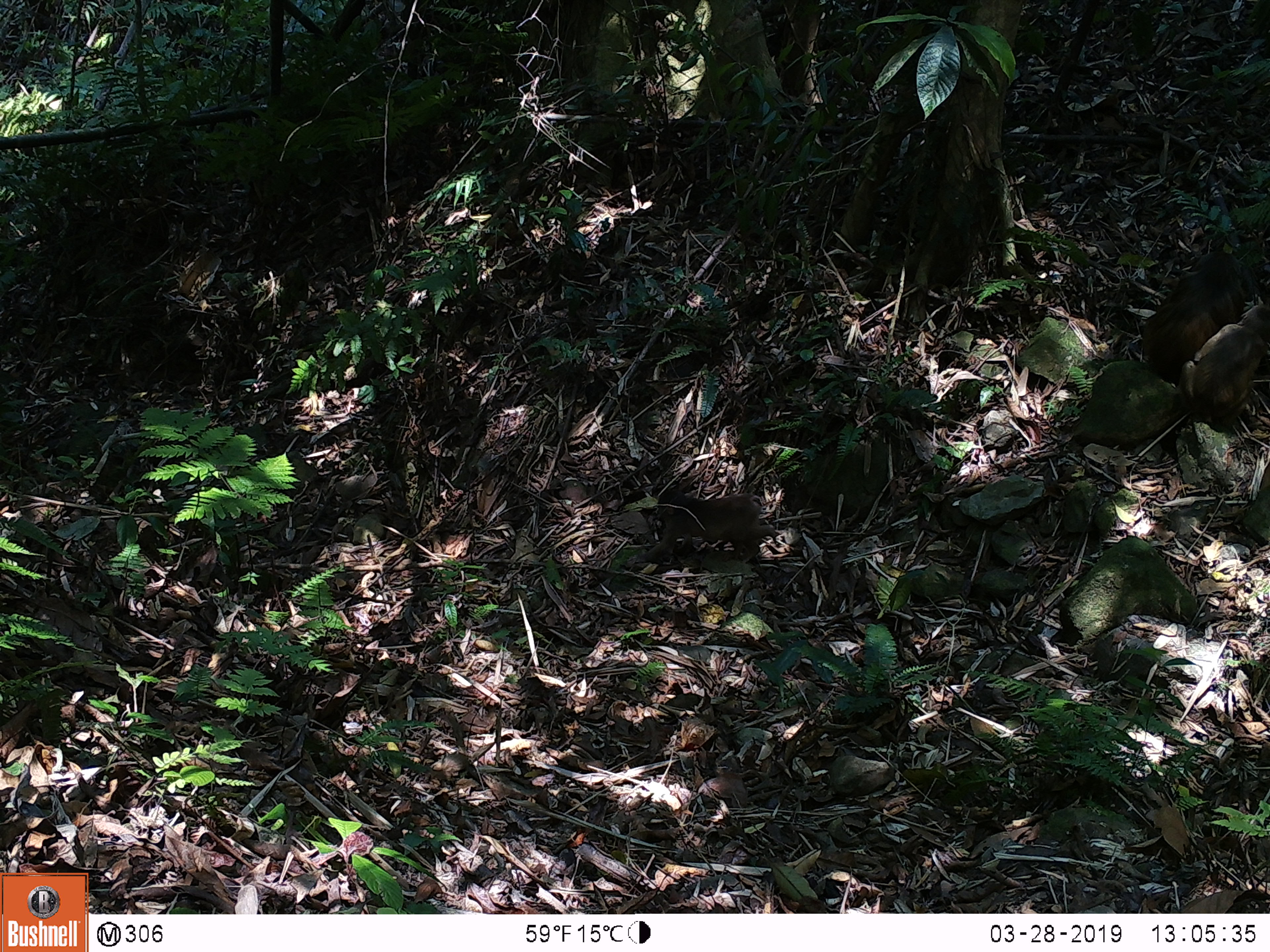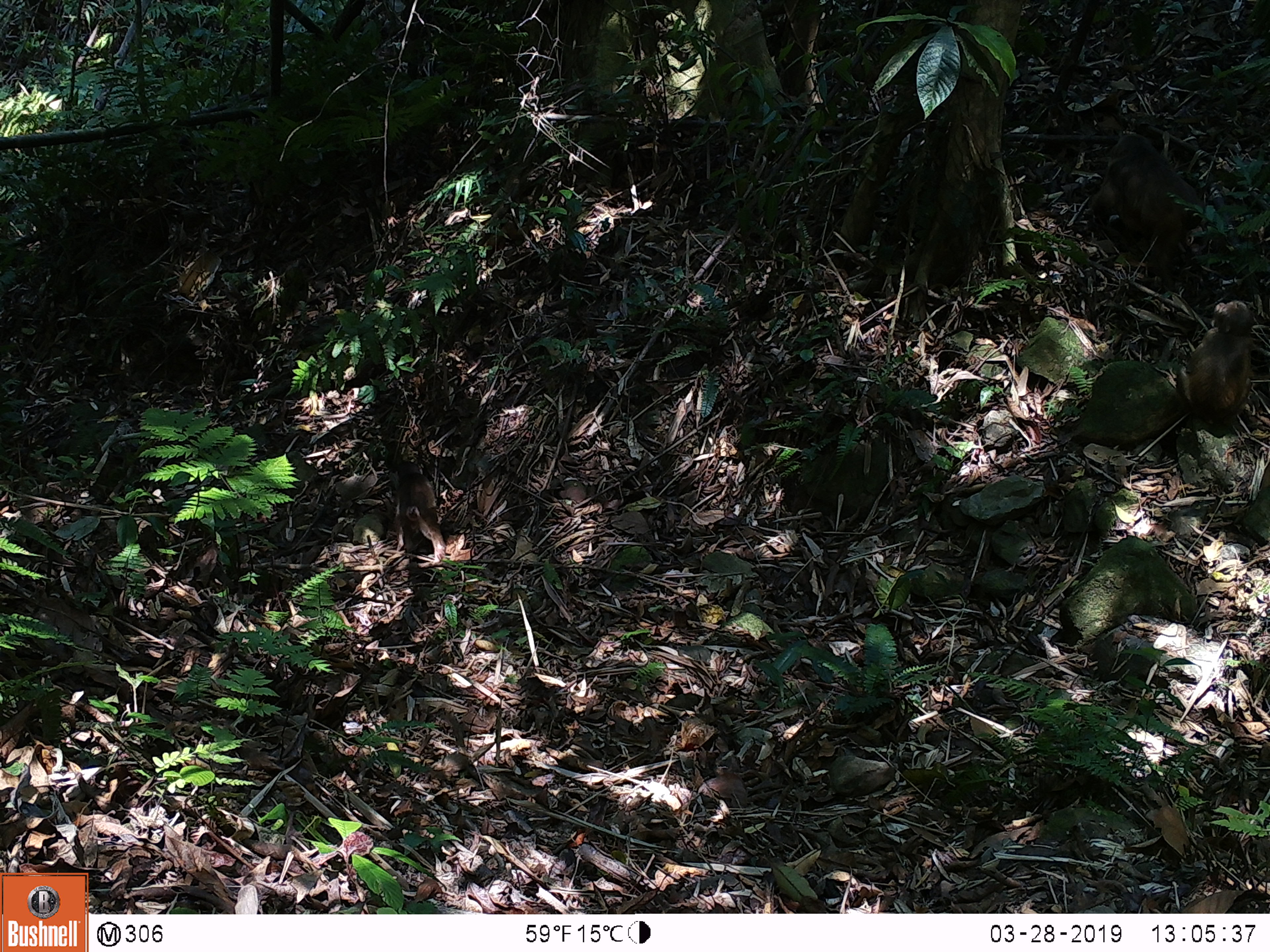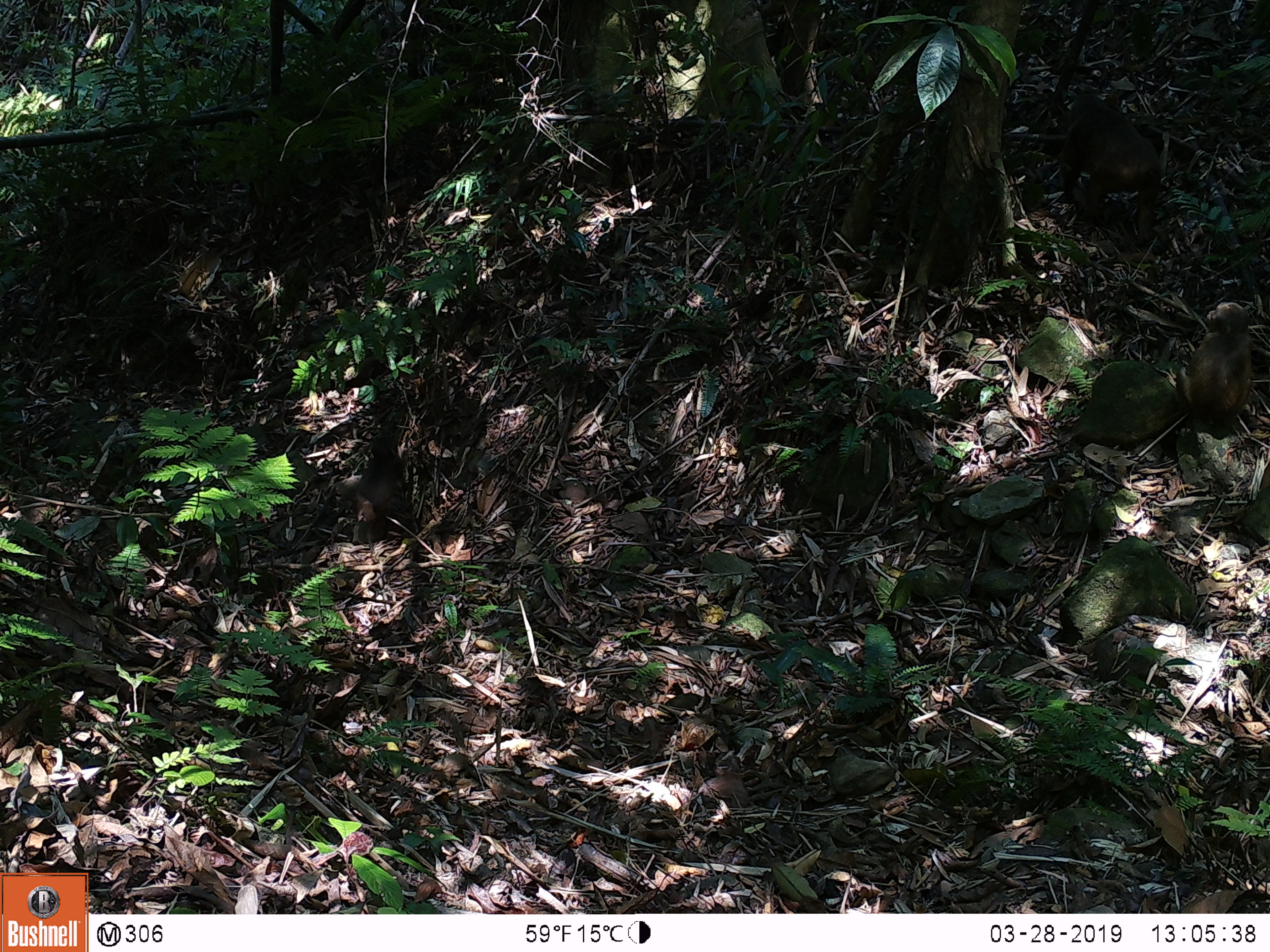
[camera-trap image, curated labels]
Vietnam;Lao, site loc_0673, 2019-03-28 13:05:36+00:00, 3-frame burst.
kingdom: Animalia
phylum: Chordata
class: Mammalia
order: Primates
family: Cercopithecidae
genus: Macaca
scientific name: Macaca arctoides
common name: stump-tailed macaque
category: stump tailed macaque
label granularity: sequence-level